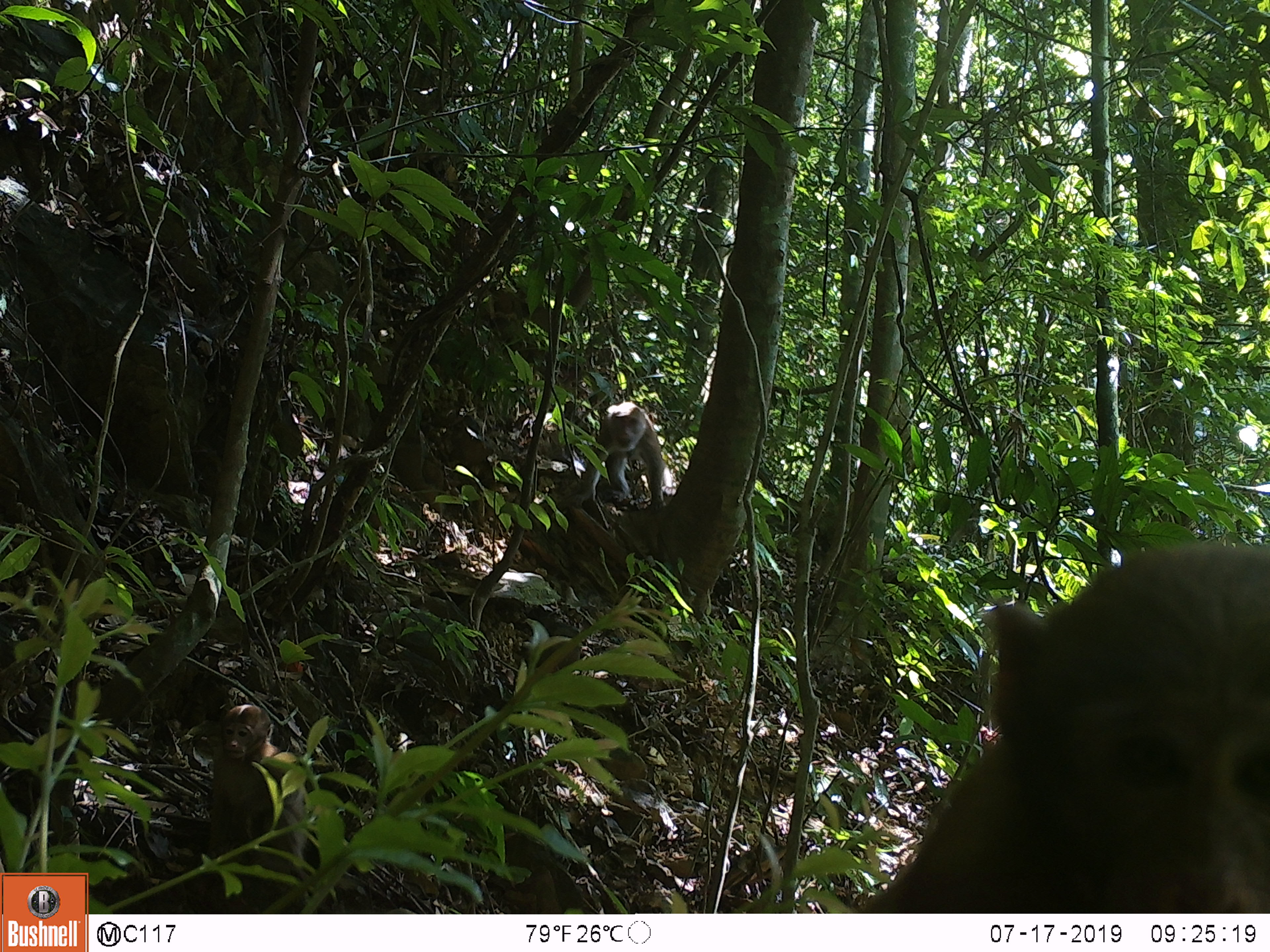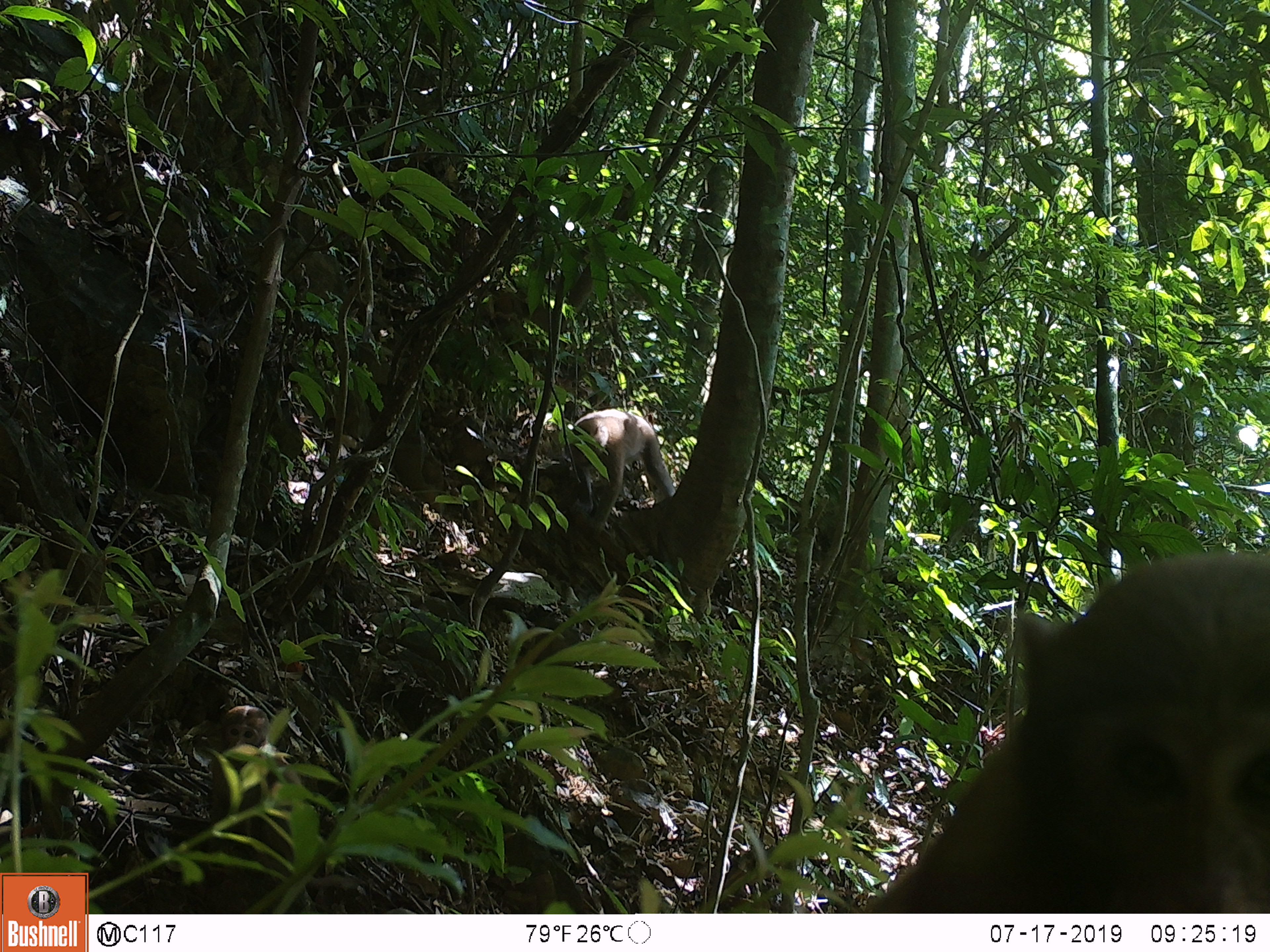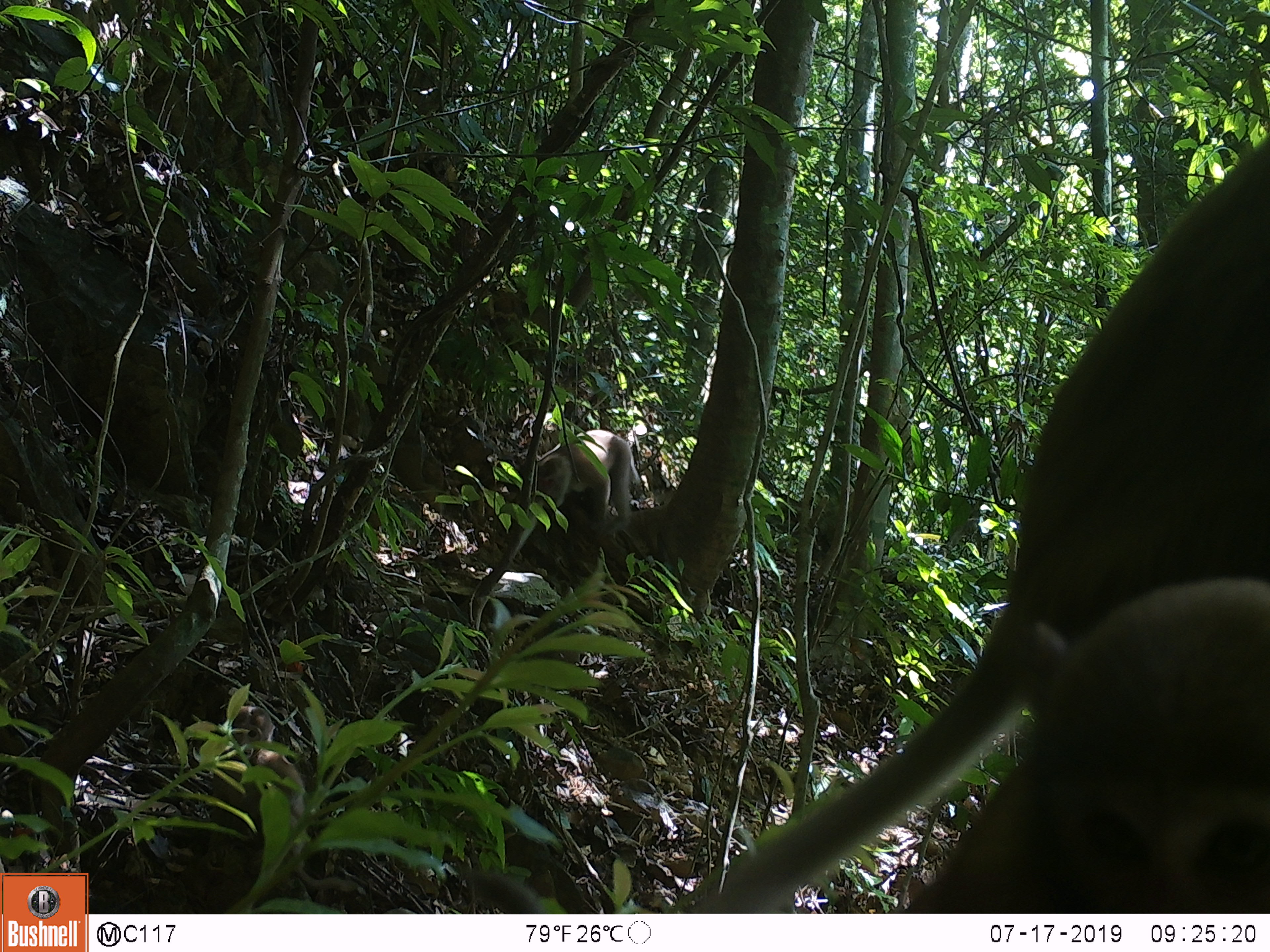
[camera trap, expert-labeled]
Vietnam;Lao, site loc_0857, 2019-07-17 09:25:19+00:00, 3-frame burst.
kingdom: Animalia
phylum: Chordata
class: Mammalia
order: Primates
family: Cercopithecidae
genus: Macaca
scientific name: Macaca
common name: macaque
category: macaque not stump tailed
Macaque not stump tailed (macaque) (Macaca). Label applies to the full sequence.